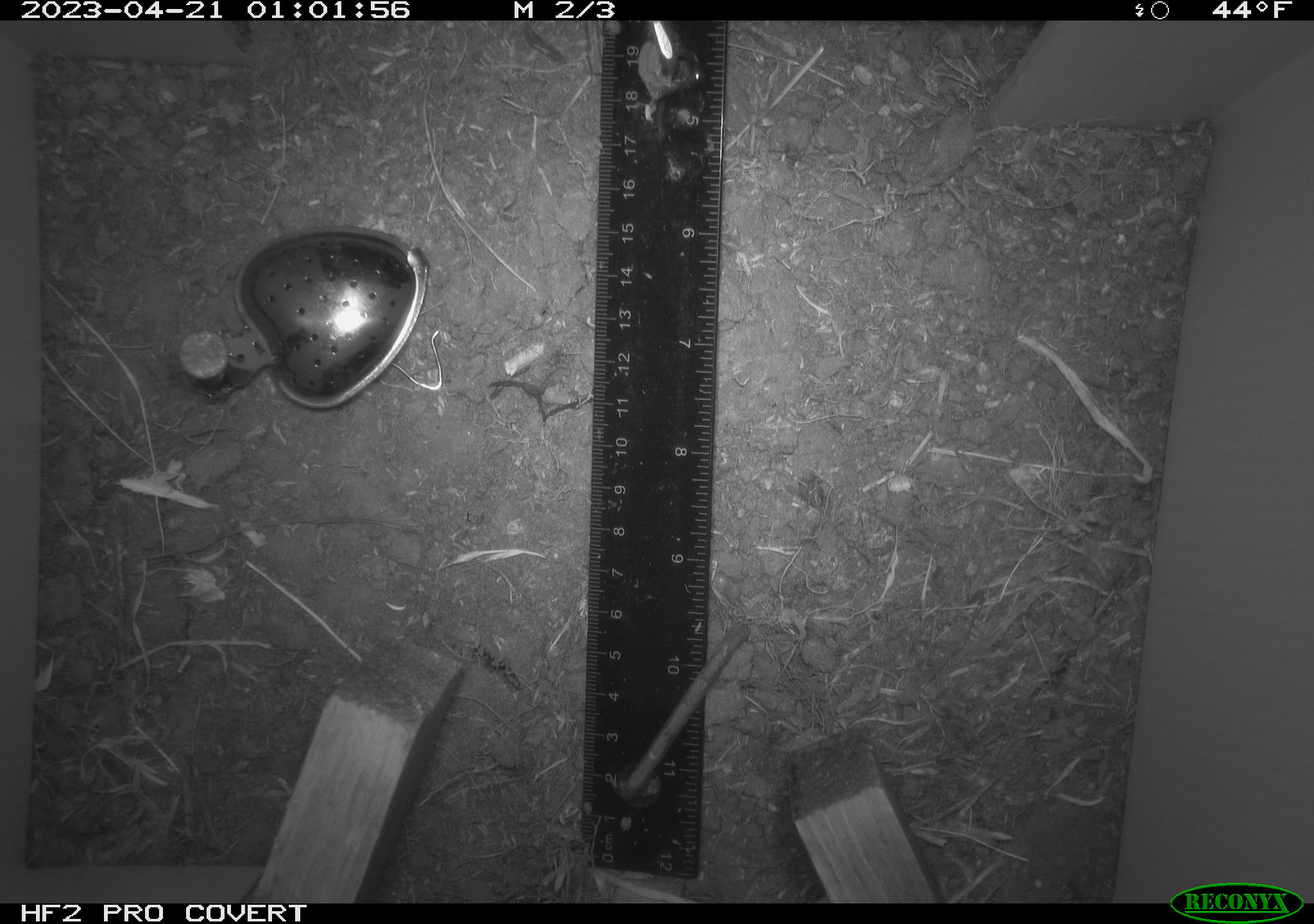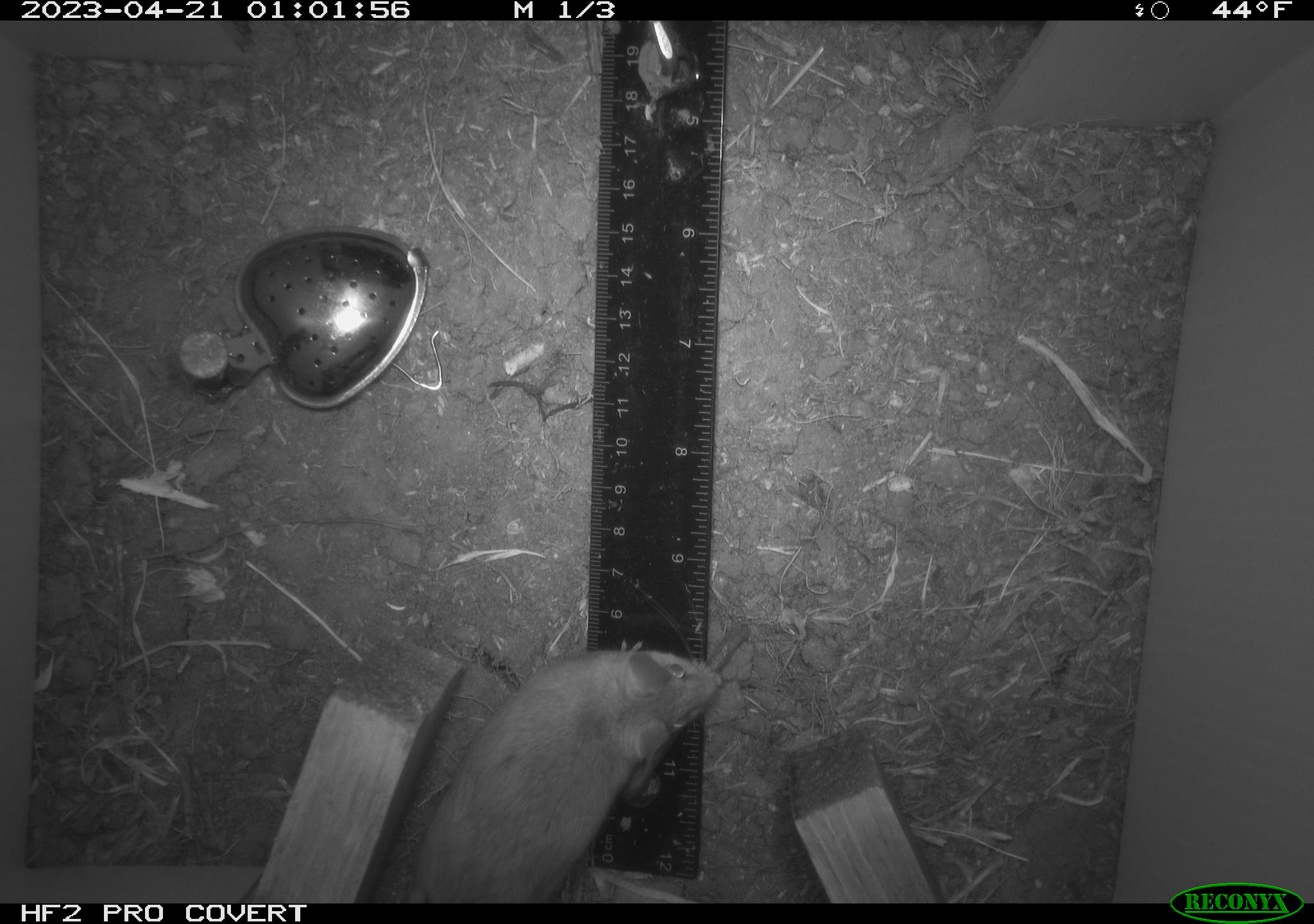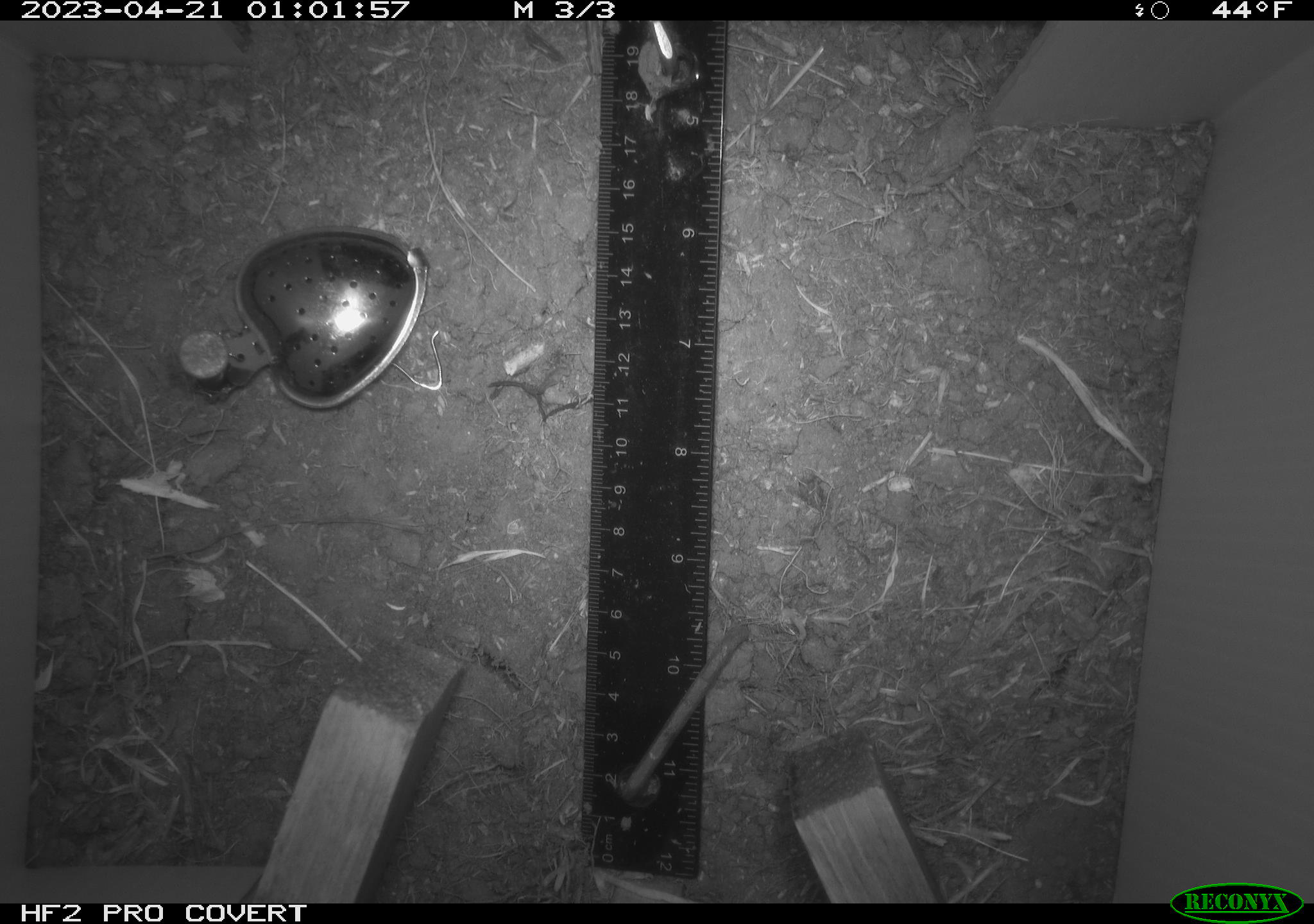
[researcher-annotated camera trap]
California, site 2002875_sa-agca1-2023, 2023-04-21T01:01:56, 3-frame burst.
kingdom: Animalia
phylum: Chordata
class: Mammalia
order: Rodentia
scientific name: Rodentia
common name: mouse species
Mouse species (Rodentia).